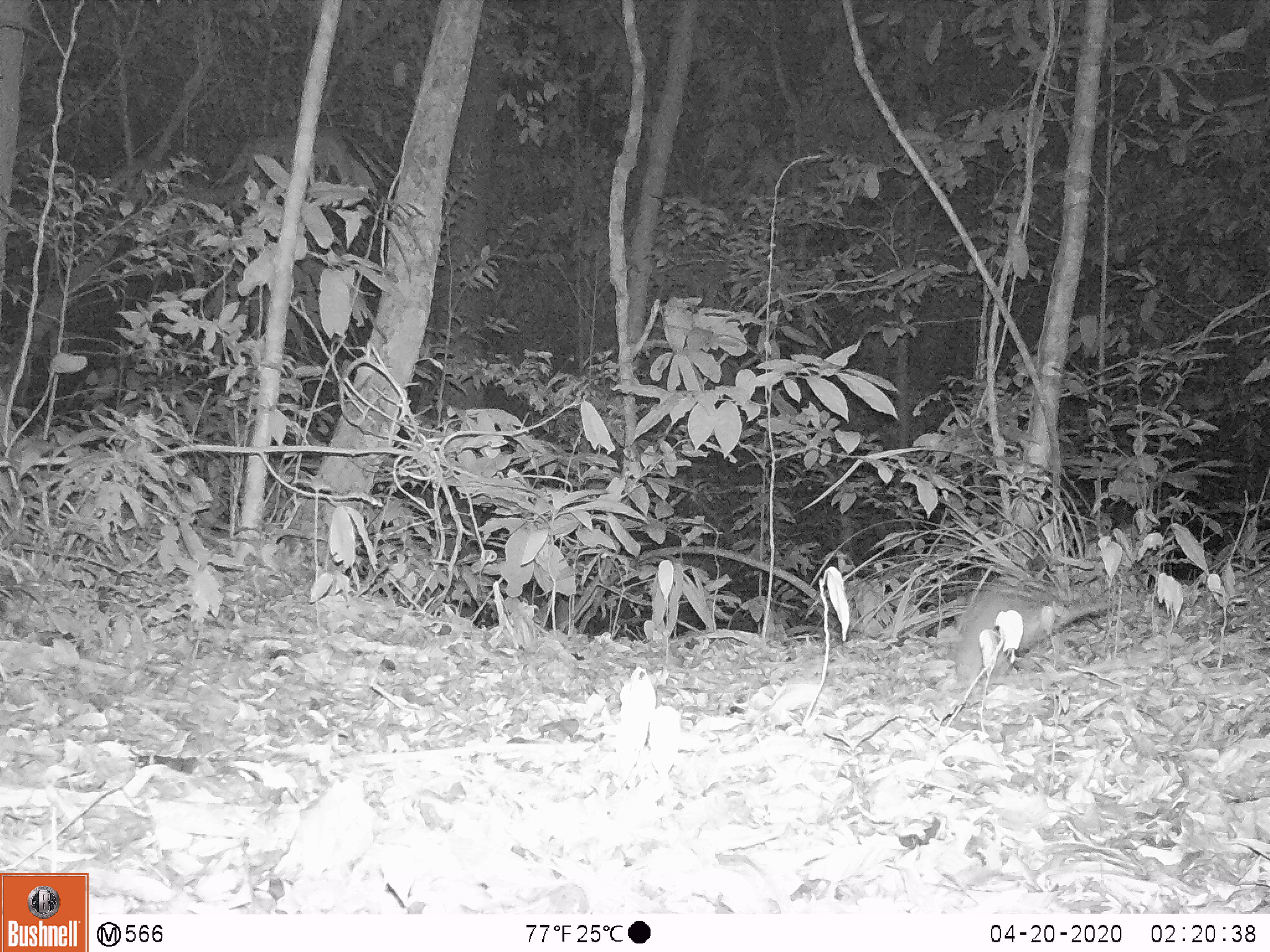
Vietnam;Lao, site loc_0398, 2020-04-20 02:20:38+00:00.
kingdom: Animalia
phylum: Chordata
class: Mammalia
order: Rodentia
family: Muridae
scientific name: Muridae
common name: old-world mice and rats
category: unidentified murid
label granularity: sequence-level